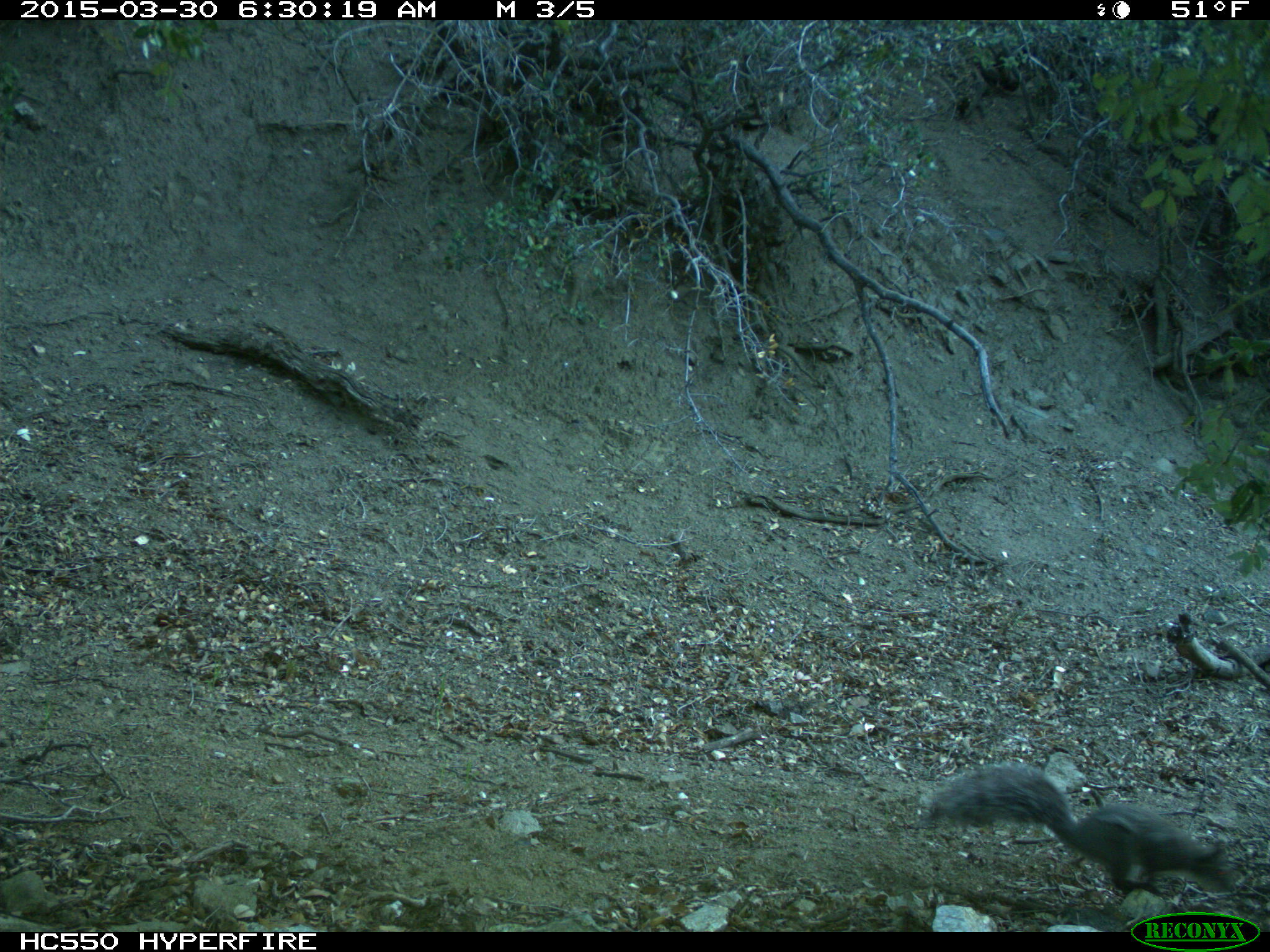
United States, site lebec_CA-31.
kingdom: Animalia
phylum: Chordata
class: Mammalia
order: Rodentia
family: Sciuridae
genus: Sciurus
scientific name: Sciurus carolinensis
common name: eastern gray squirrel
Sciurus carolinensis (eastern gray squirrel).